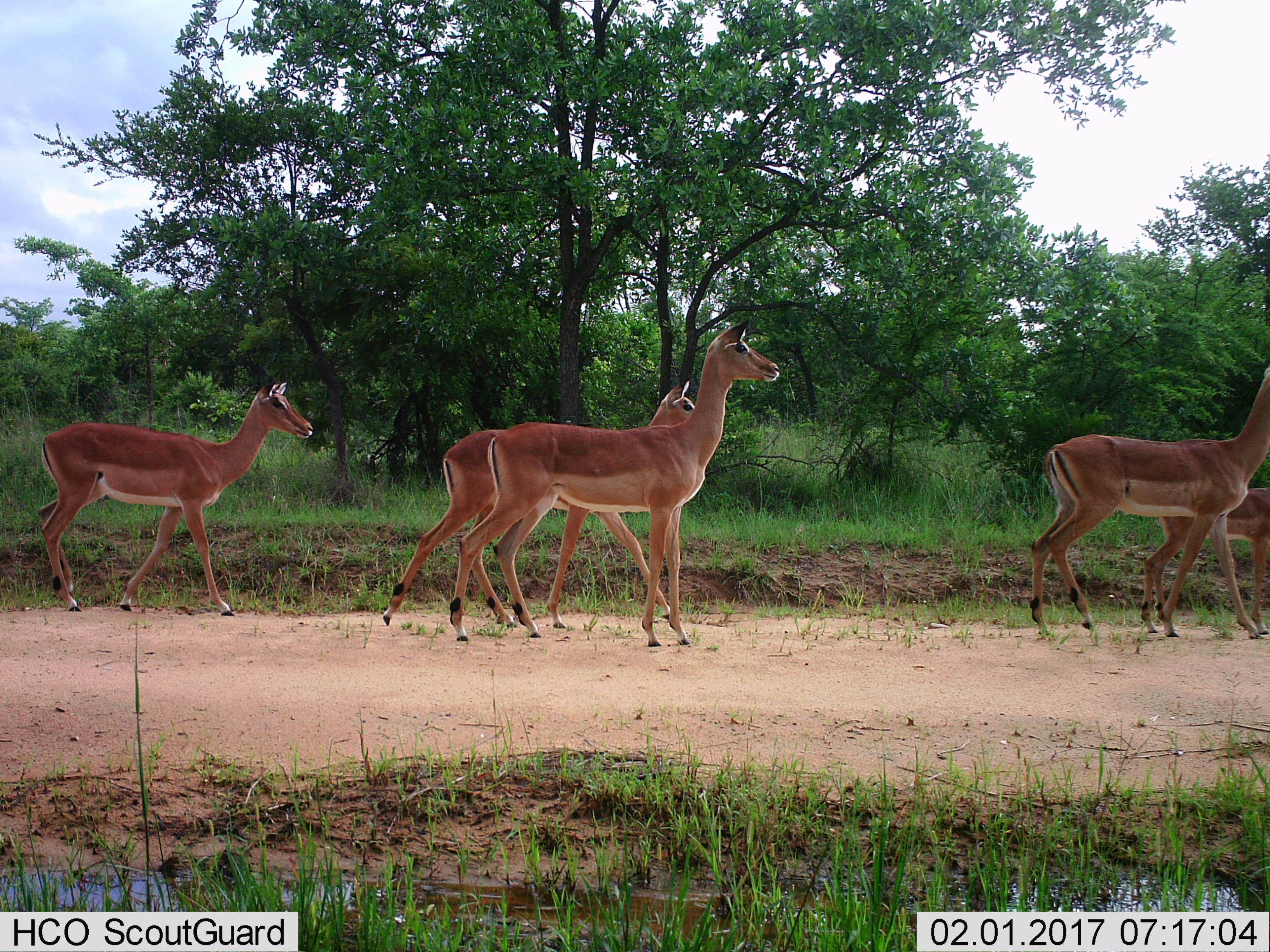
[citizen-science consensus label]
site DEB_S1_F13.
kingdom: Animalia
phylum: Chordata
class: Mammalia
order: Artiodactyla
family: Bovidae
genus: Aepyceros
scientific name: Aepyceros melampus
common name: impala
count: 5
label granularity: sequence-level